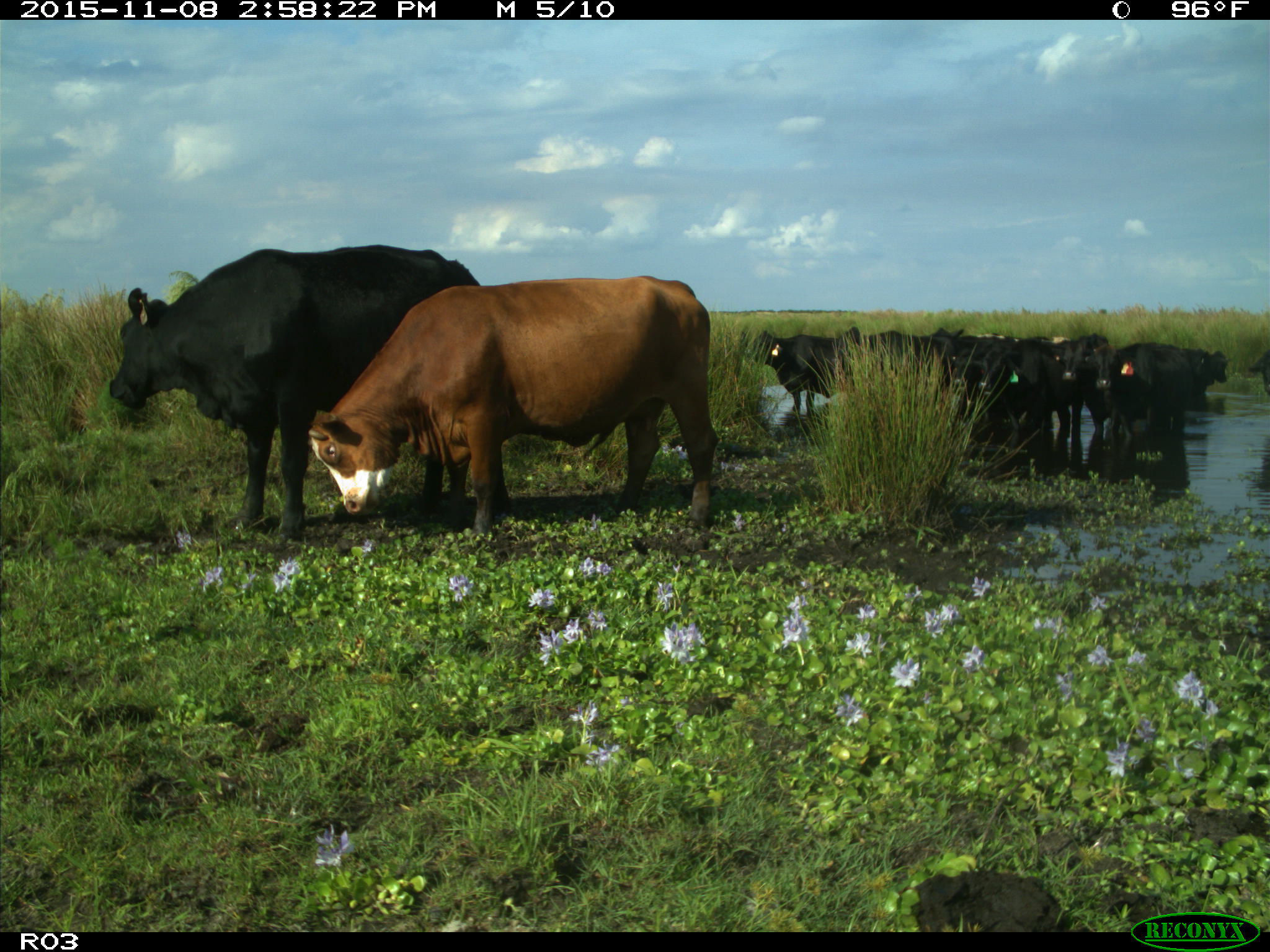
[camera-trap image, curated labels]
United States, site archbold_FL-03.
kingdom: Animalia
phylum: Chordata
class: Mammalia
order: Artiodactyla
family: Bovidae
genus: Bos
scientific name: Bos taurus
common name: domestic cow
Bos taurus (domestic cow).